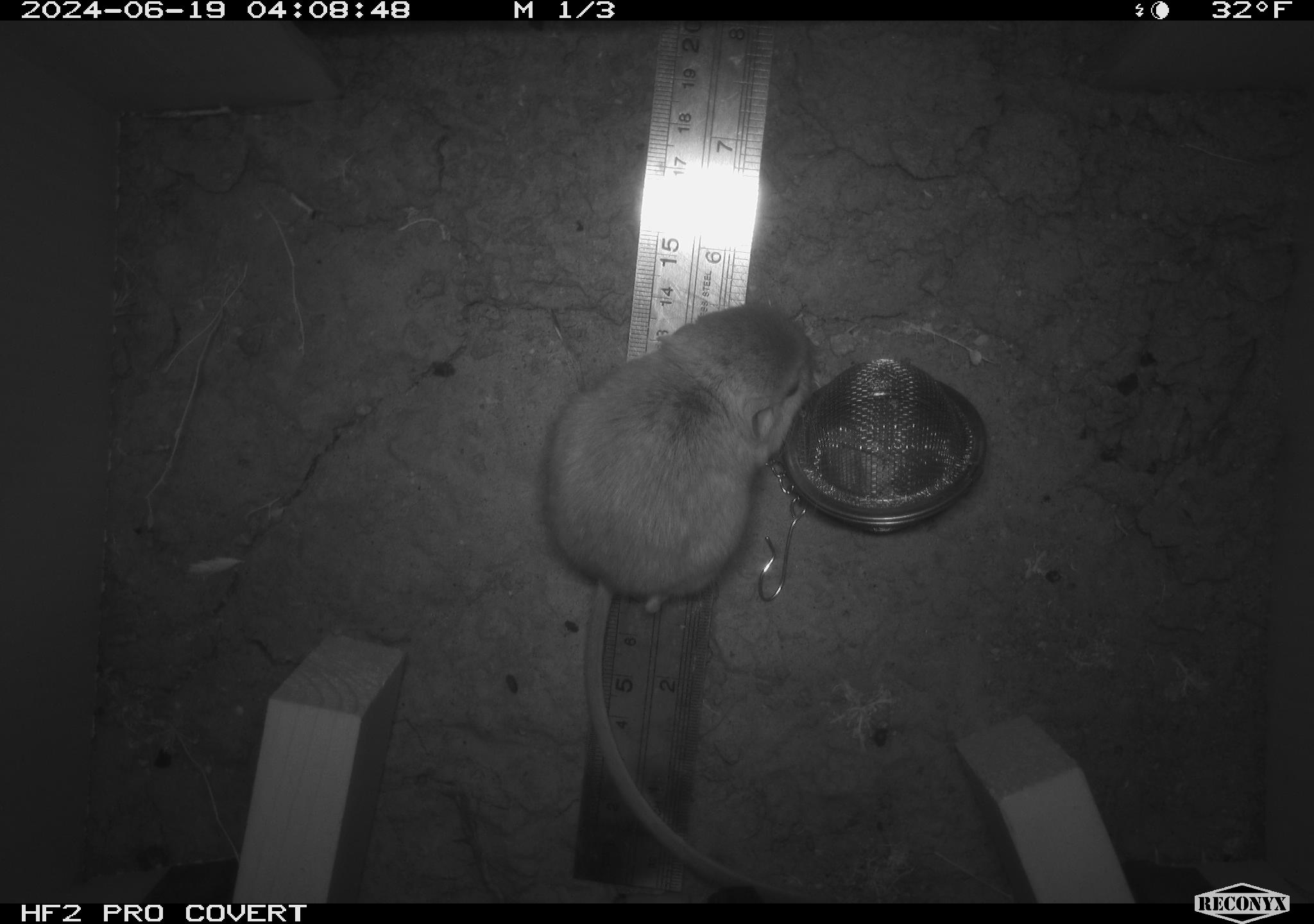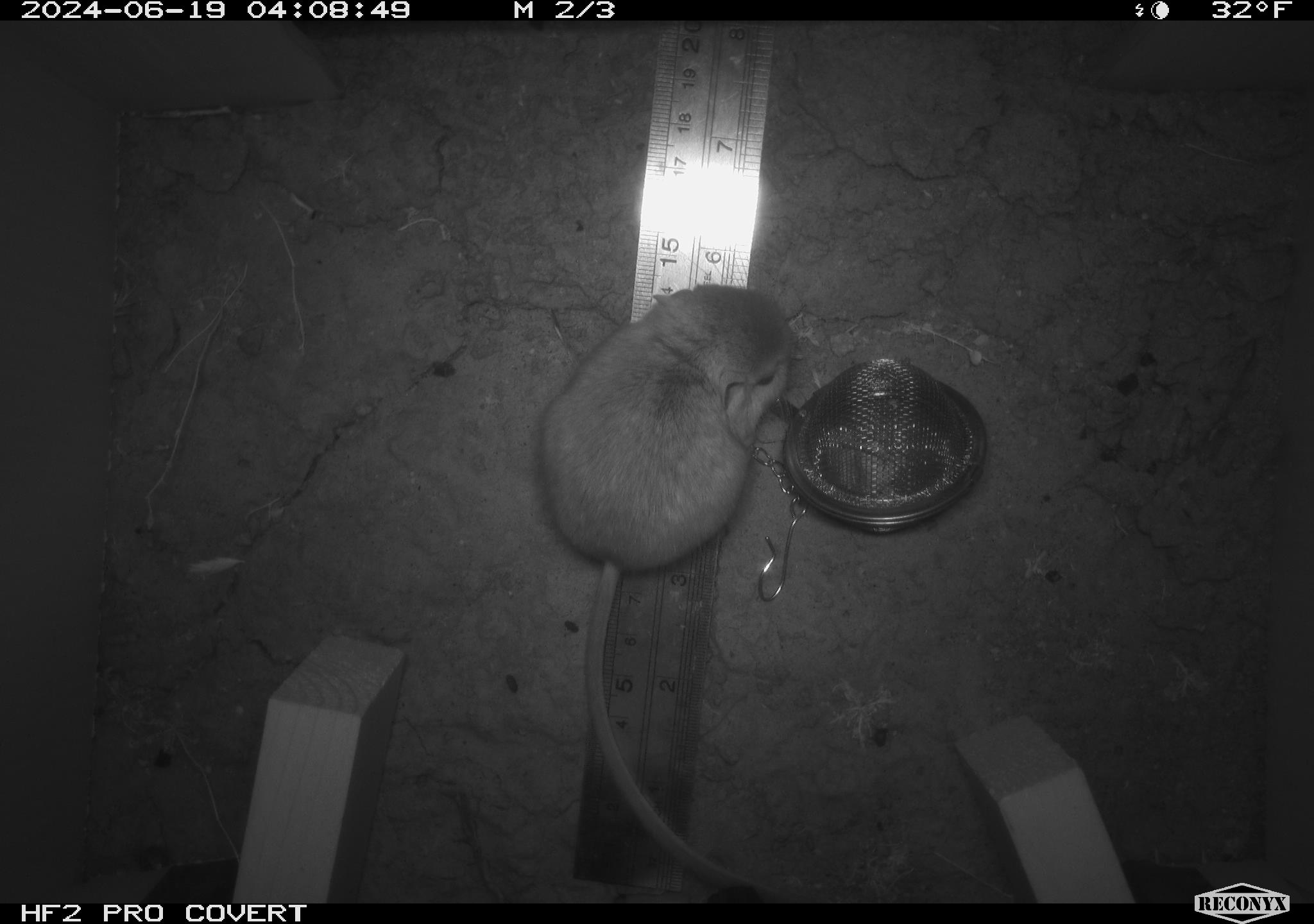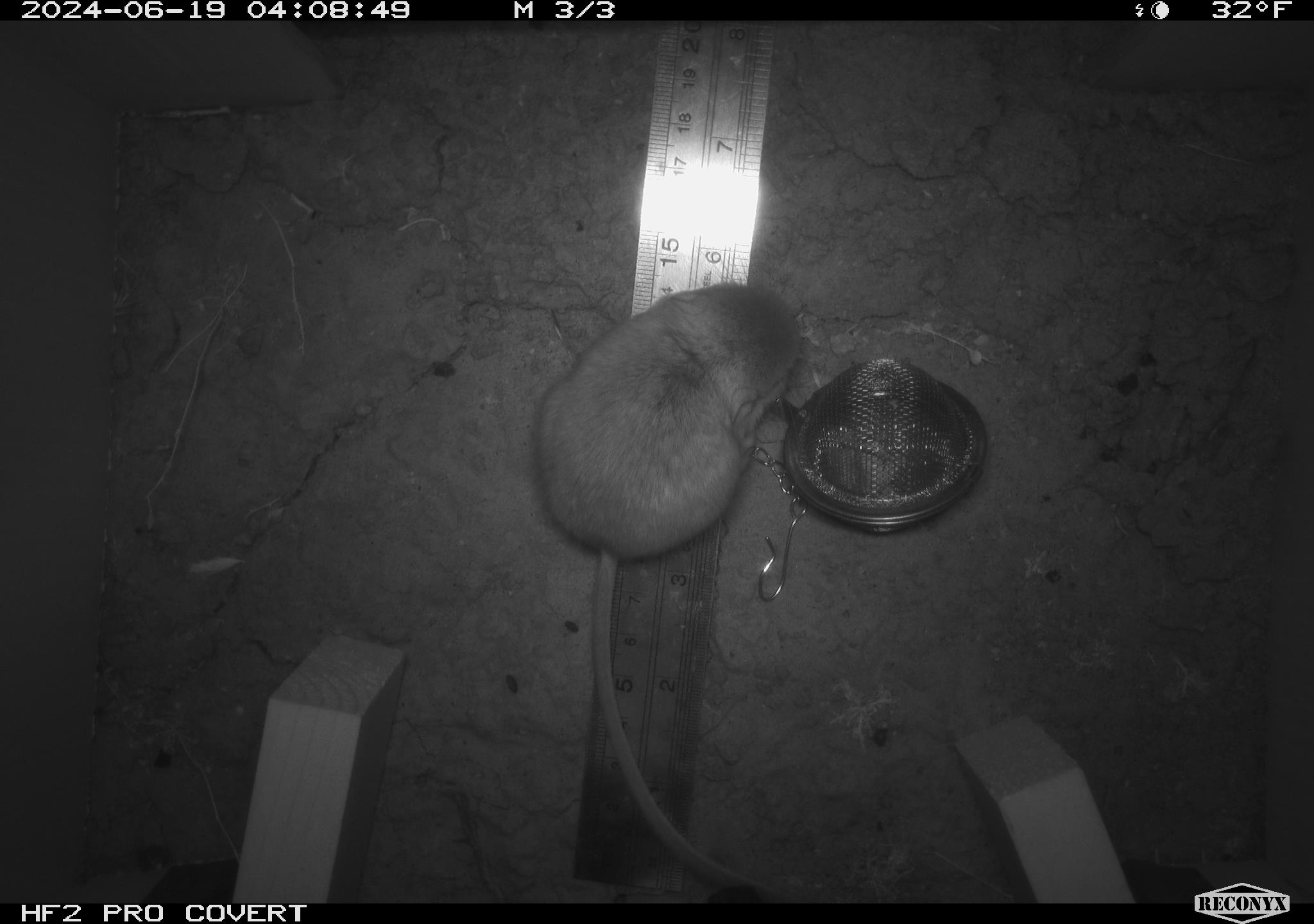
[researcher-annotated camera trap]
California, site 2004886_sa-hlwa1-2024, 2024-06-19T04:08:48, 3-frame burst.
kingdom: Animalia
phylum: Chordata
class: Mammalia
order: Rodentia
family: Heteromyidae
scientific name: Heteromyidae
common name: kangaroo rats and pocket mice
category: heteromyidae family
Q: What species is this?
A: Heteromyidae family (kangaroo rats and pocket mice) (Heteromyidae).